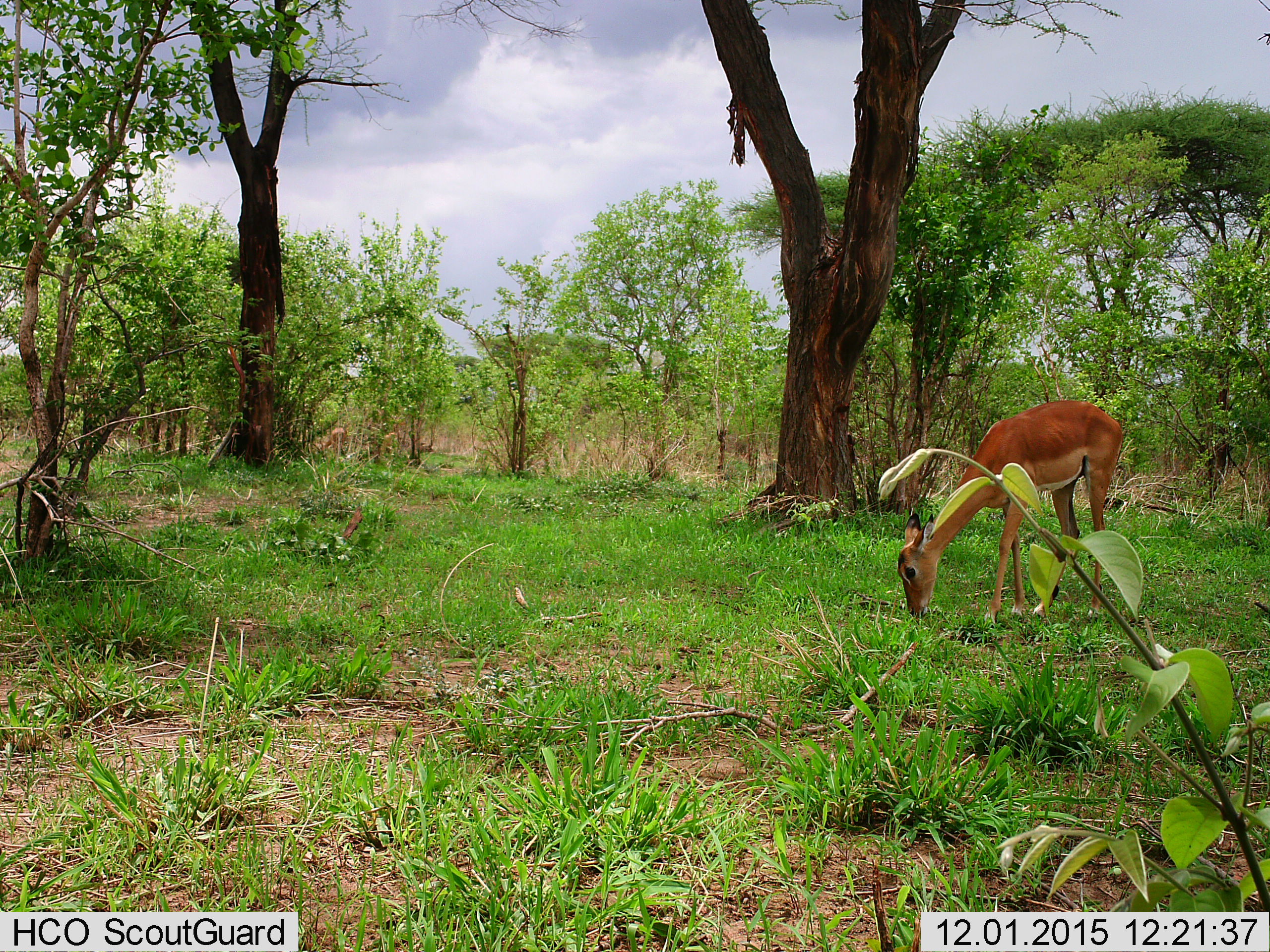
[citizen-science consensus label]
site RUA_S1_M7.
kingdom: Animalia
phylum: Chordata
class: Mammalia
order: Artiodactyla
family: Bovidae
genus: Aepyceros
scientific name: Aepyceros melampus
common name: impala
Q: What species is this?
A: Impala (Aepyceros melampus).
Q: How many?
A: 1.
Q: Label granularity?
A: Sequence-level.